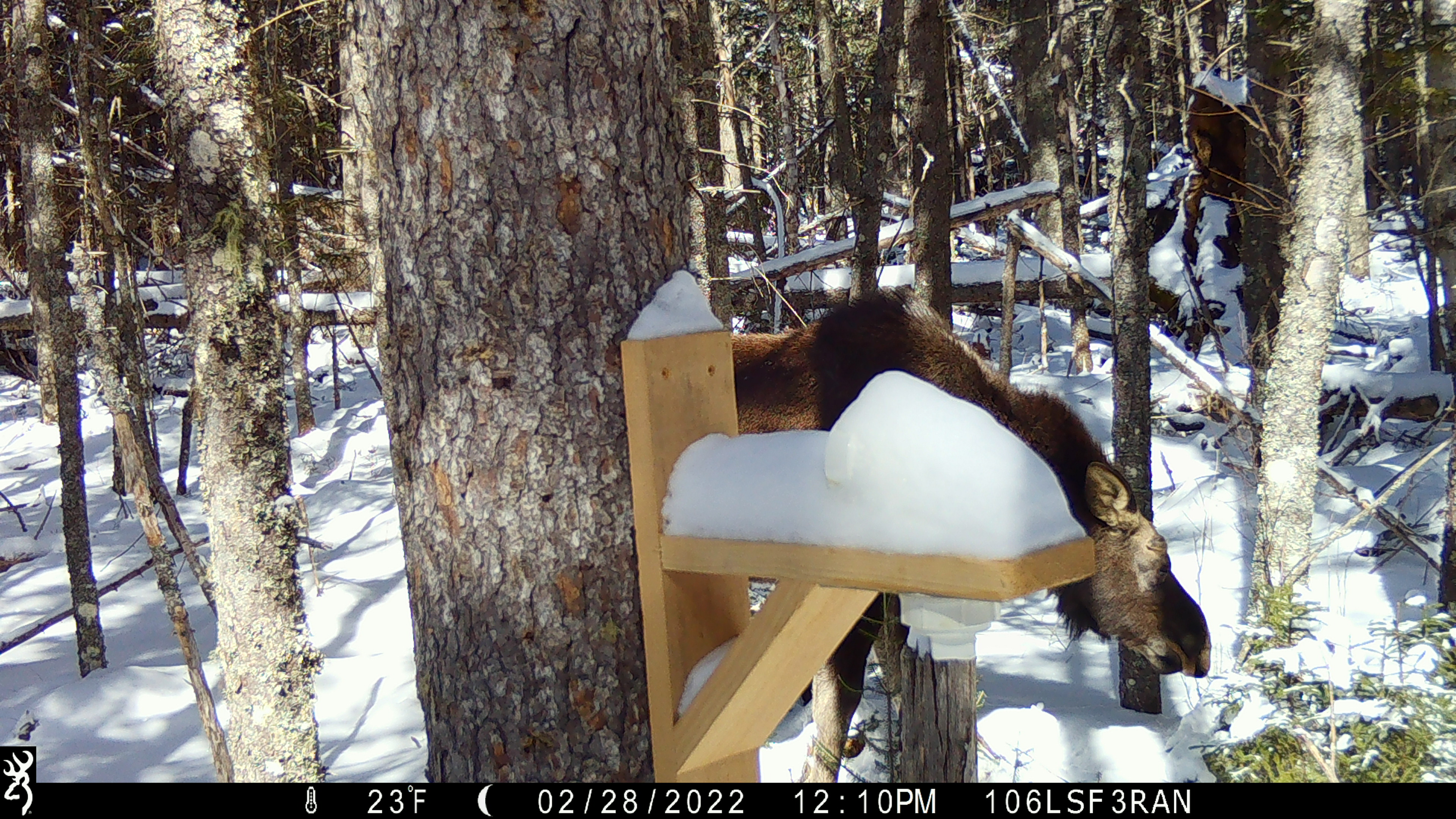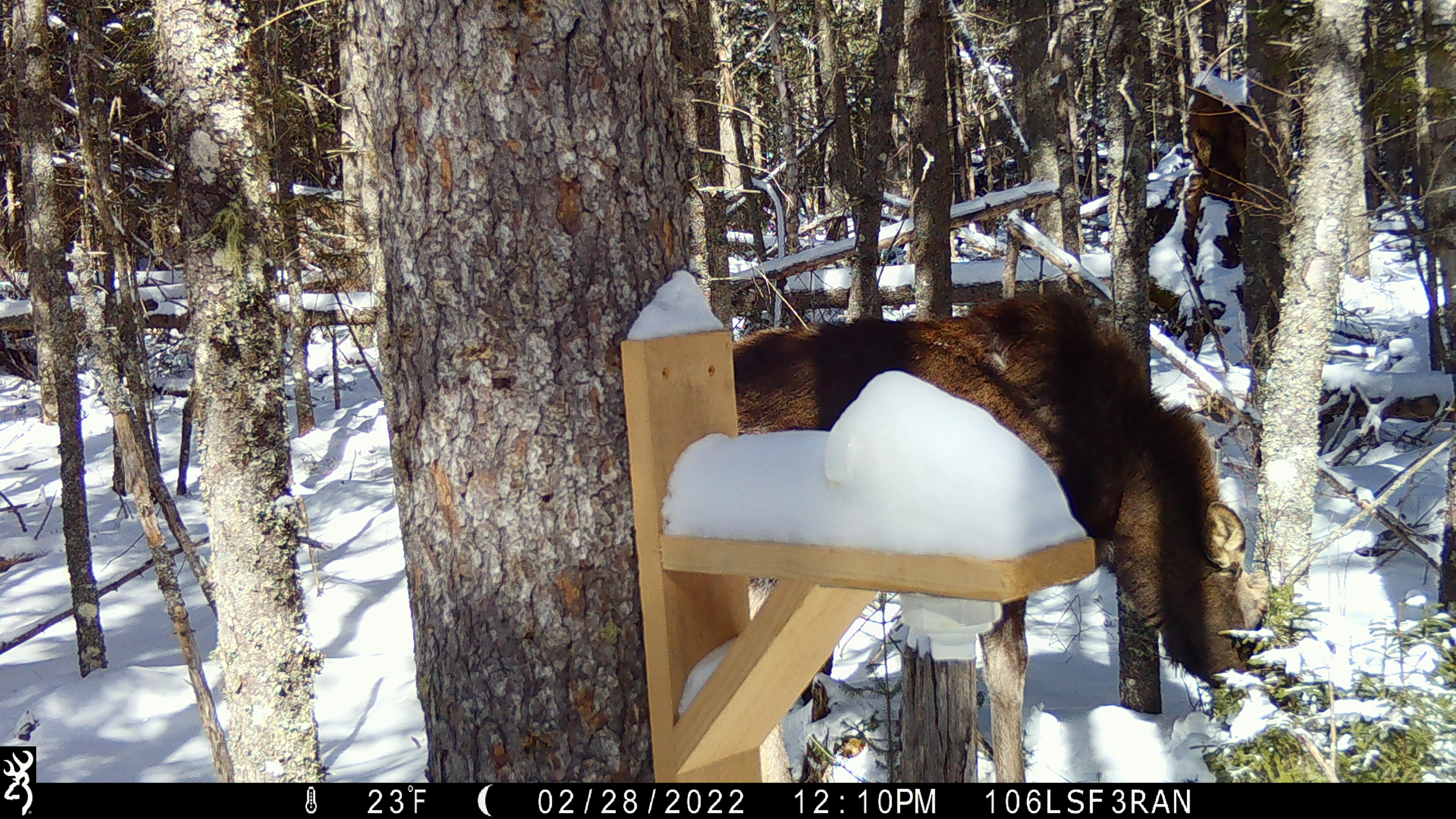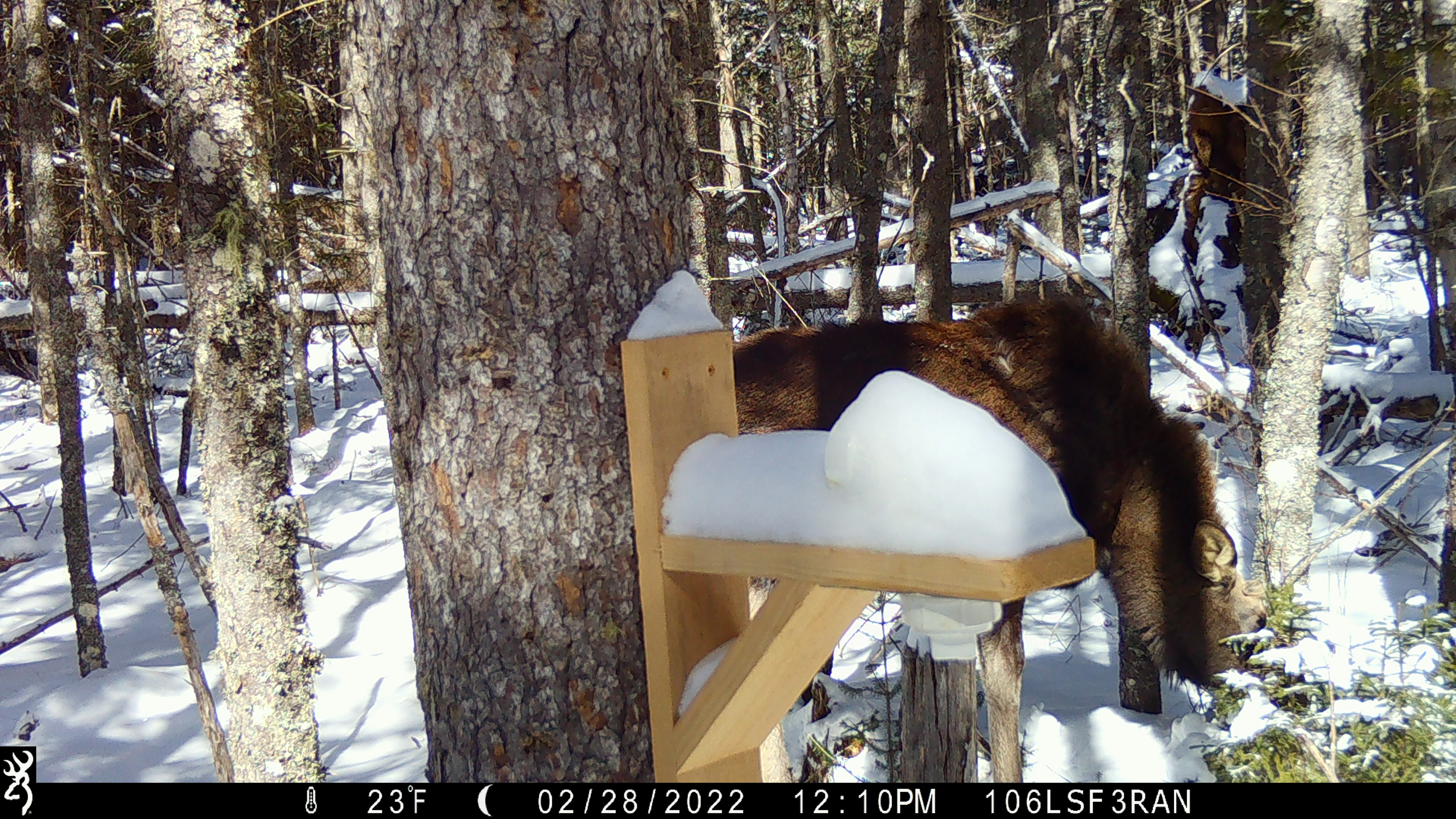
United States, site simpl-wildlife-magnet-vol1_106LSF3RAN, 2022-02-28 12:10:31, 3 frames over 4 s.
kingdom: Animalia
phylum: Chordata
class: Mammalia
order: Artiodactyla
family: Cervidae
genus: Alces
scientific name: Alces alces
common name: moose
Moose (Alces alces).